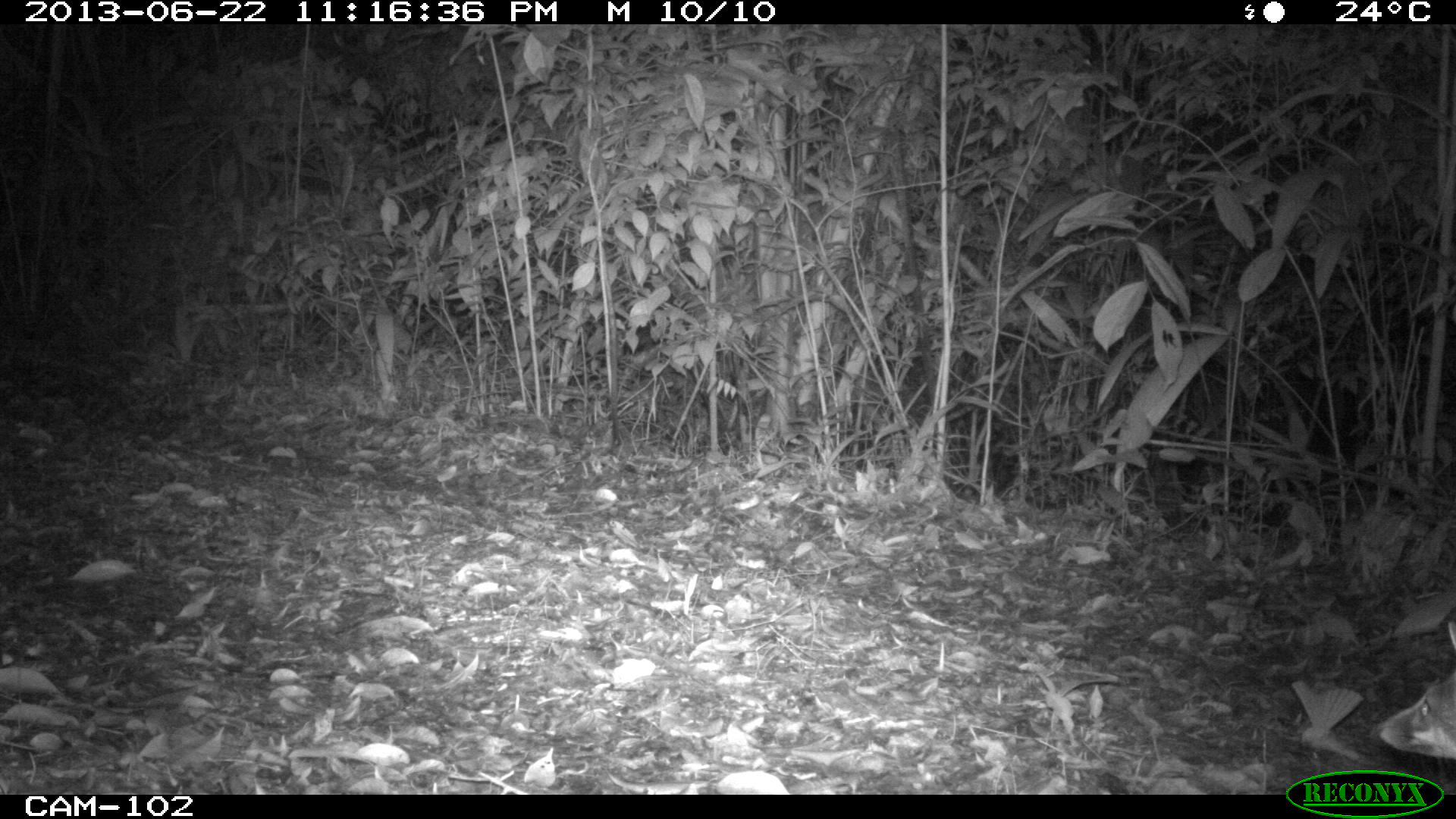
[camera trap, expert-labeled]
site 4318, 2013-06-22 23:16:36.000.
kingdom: Animalia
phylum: Chordata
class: Mammalia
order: Carnivora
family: Canidae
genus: Urocyon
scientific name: Urocyon cinereoargenteus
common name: gray fox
Urocyon cinereoargenteus (gray fox), count 1.